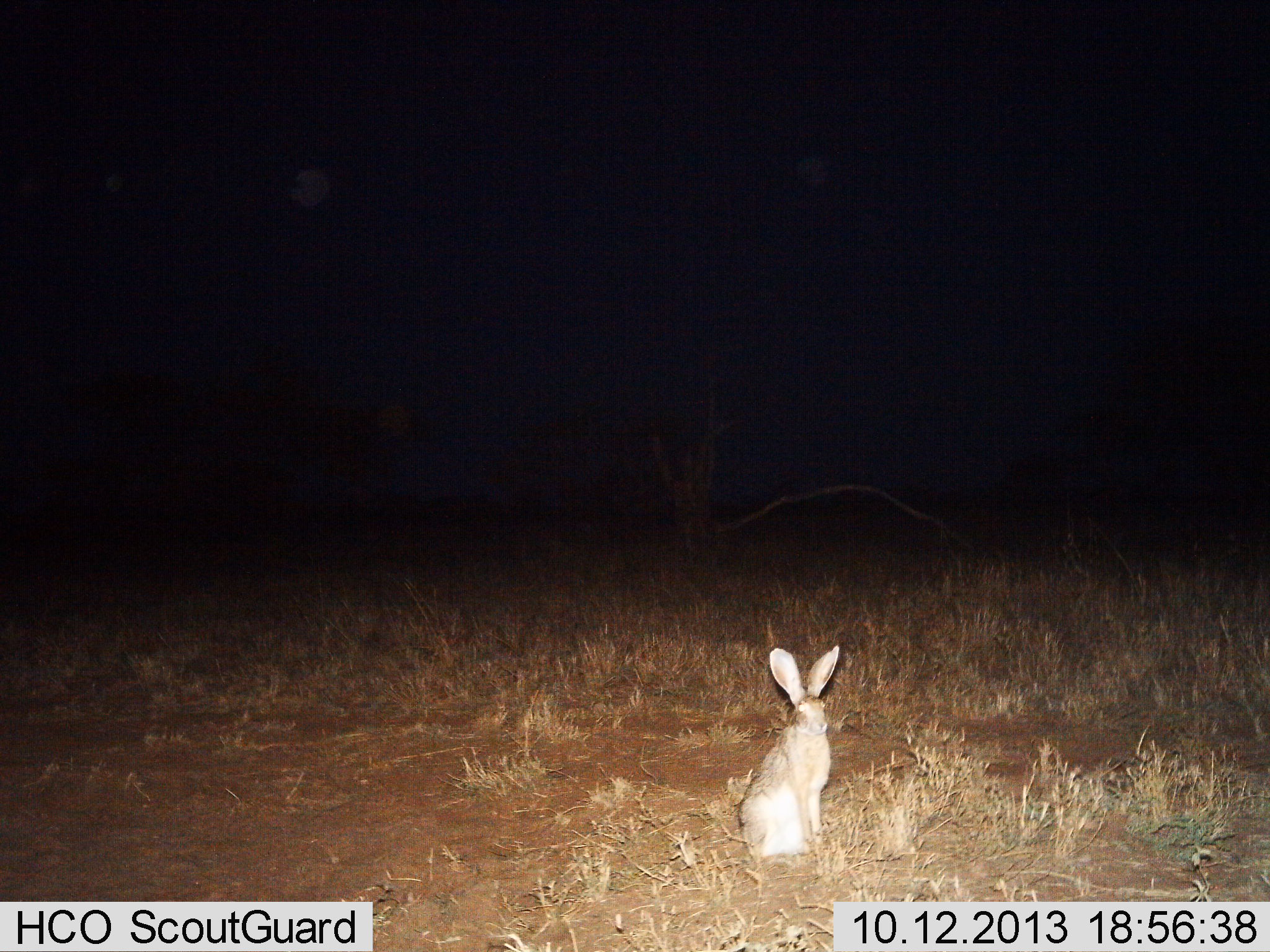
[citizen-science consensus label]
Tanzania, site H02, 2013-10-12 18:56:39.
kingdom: Animalia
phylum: Chordata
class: Mammalia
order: Lagomorpha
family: Leporidae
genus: Lepus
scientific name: Lepus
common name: hare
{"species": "hare (Lepus)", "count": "1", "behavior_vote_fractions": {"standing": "58%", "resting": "42%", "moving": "0%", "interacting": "0%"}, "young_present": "0%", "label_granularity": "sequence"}